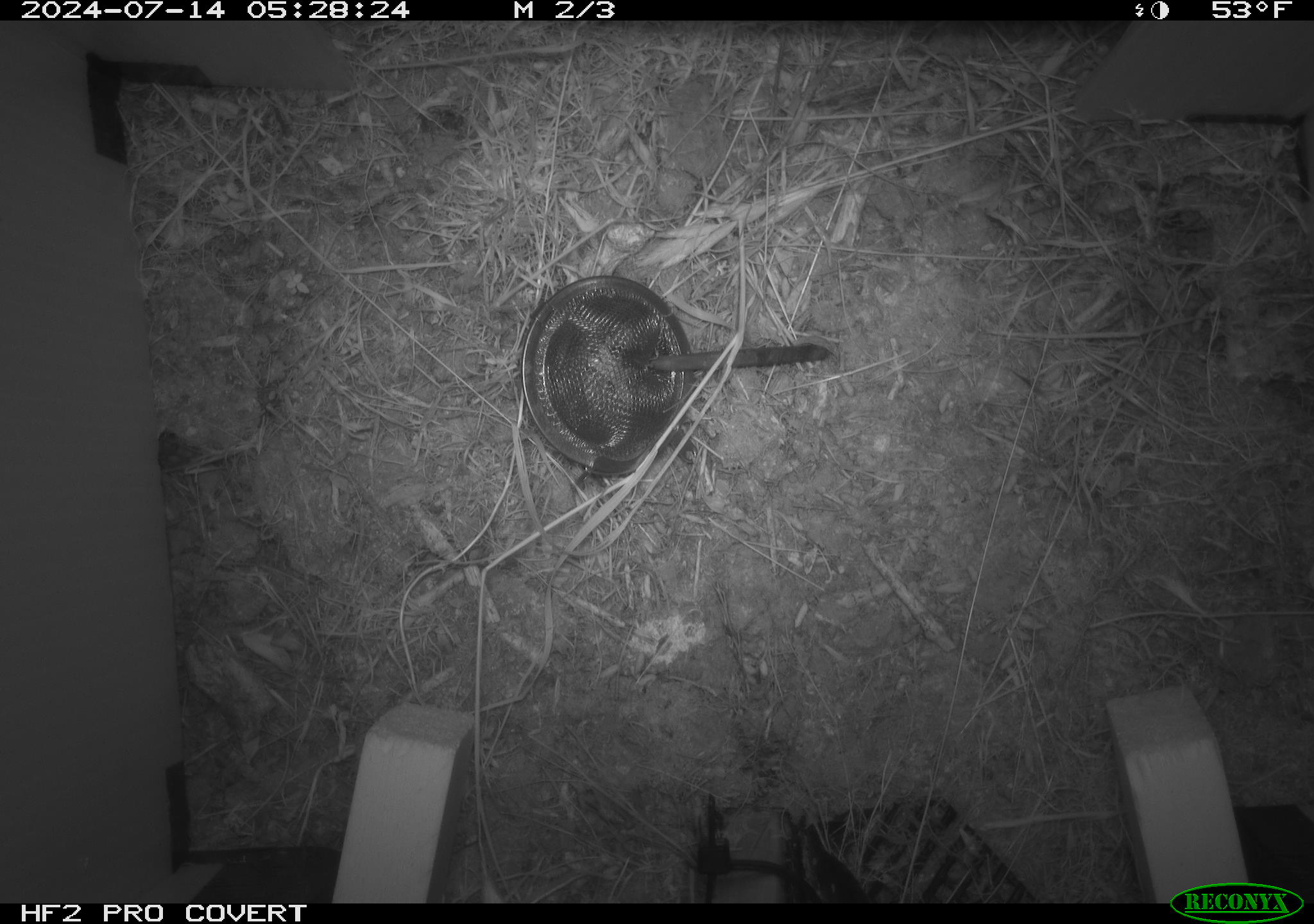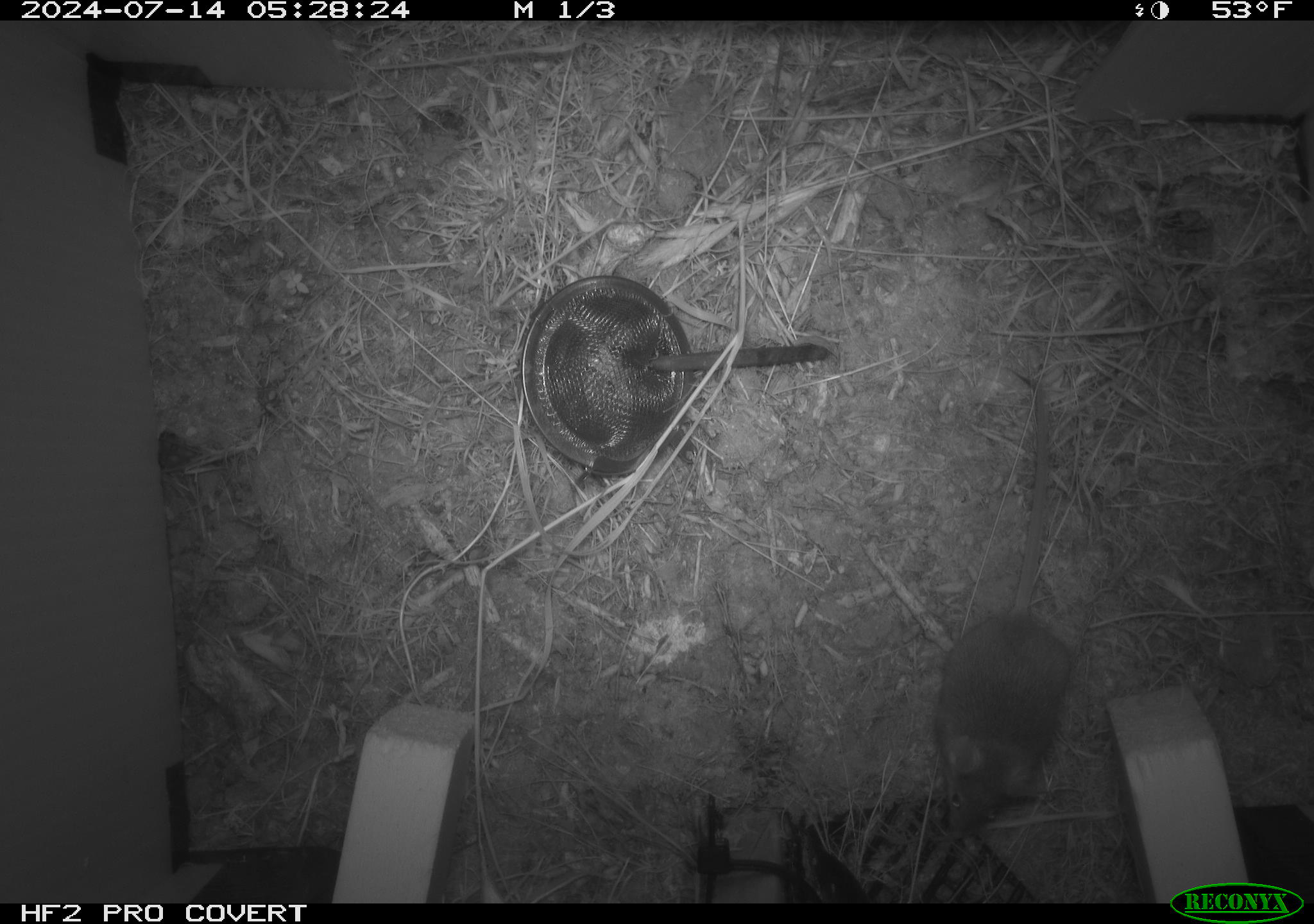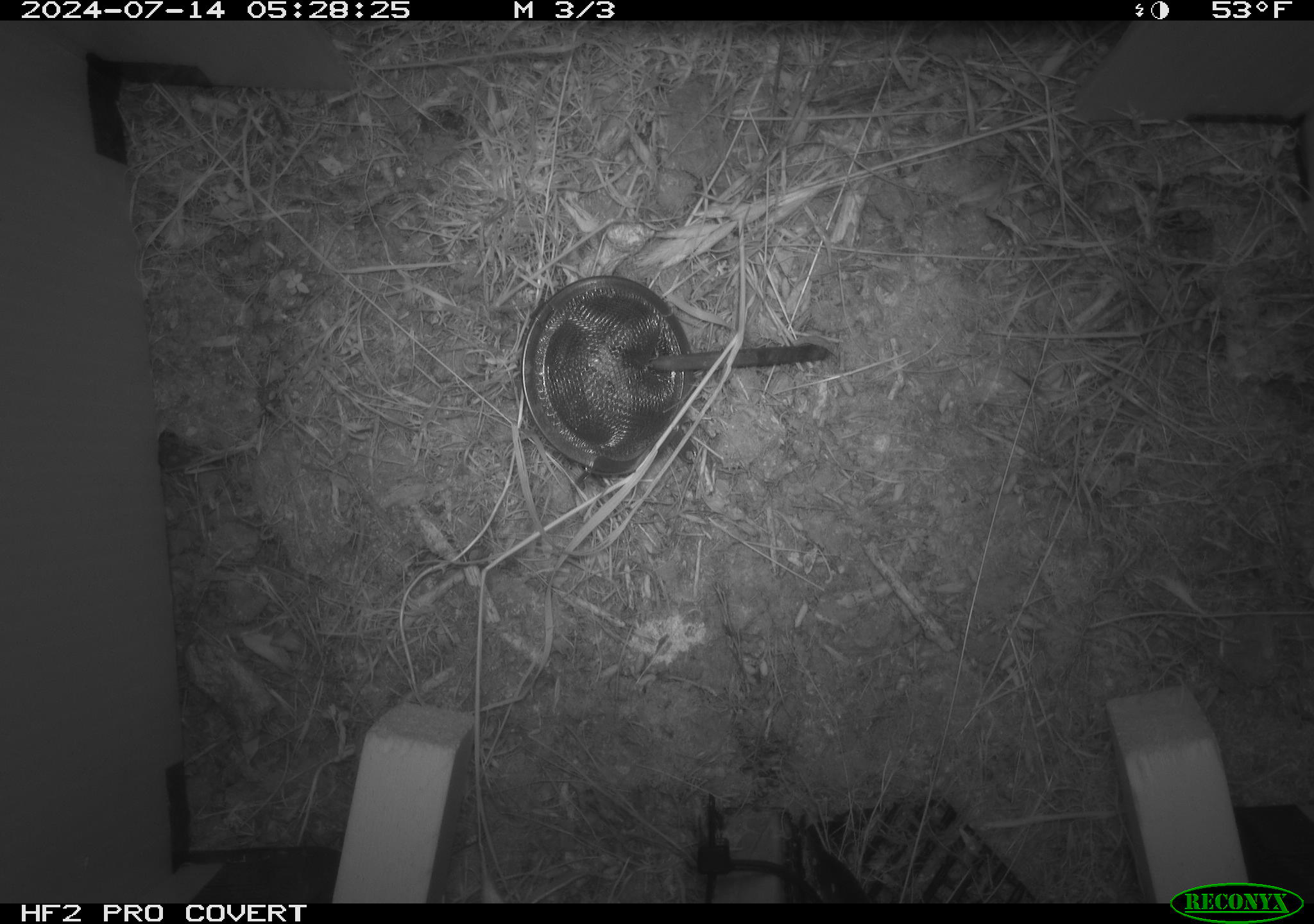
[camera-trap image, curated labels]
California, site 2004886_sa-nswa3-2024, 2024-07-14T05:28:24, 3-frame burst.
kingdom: Animalia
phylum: Chordata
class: Mammalia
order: Rodentia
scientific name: Rodentia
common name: rodent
Rodent (Rodentia).